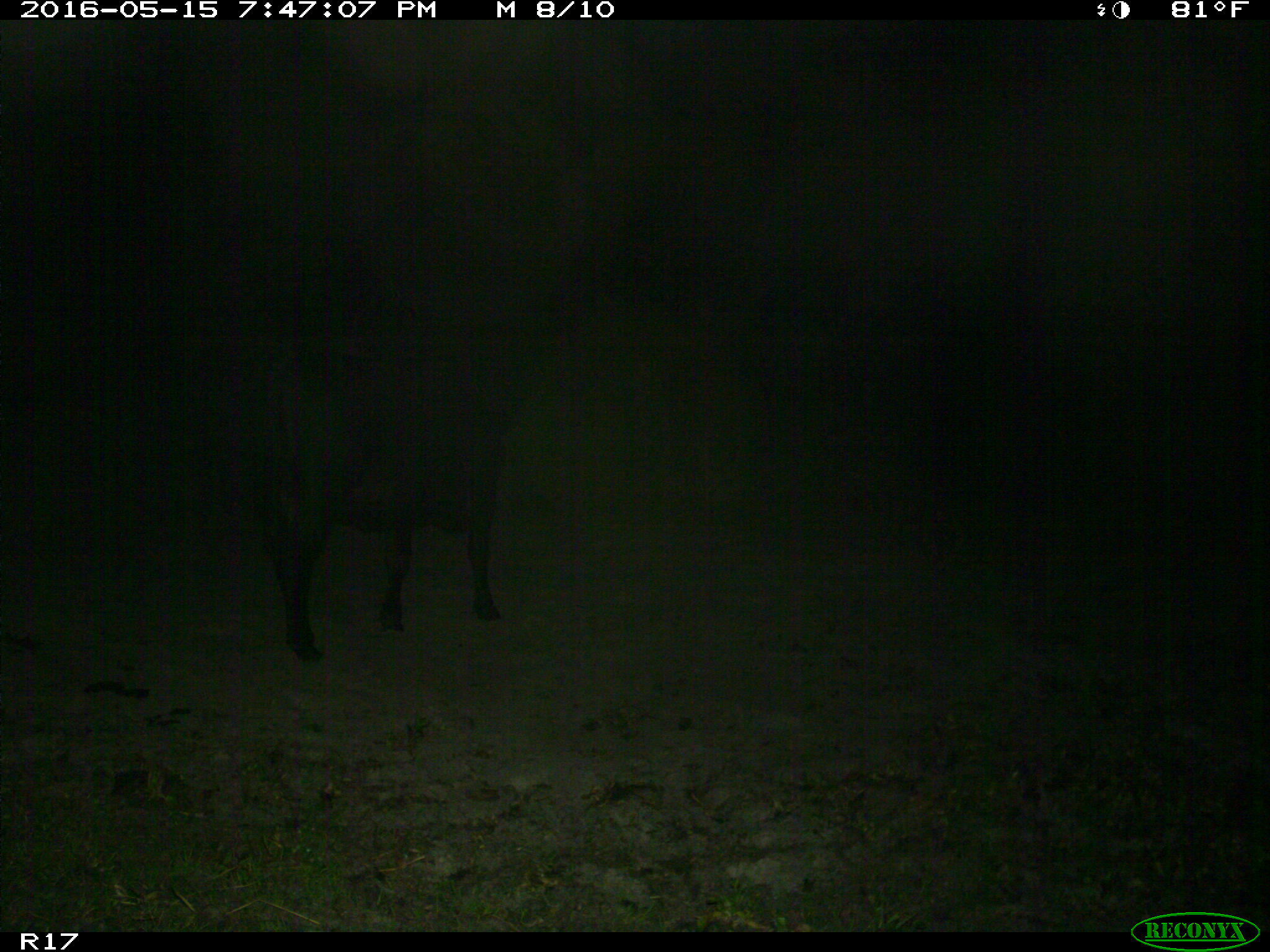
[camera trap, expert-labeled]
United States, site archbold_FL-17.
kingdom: Animalia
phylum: Chordata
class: Mammalia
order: Artiodactyla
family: Bovidae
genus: Bos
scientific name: Bos taurus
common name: domestic cow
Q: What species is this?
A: Bos taurus (domestic cow).